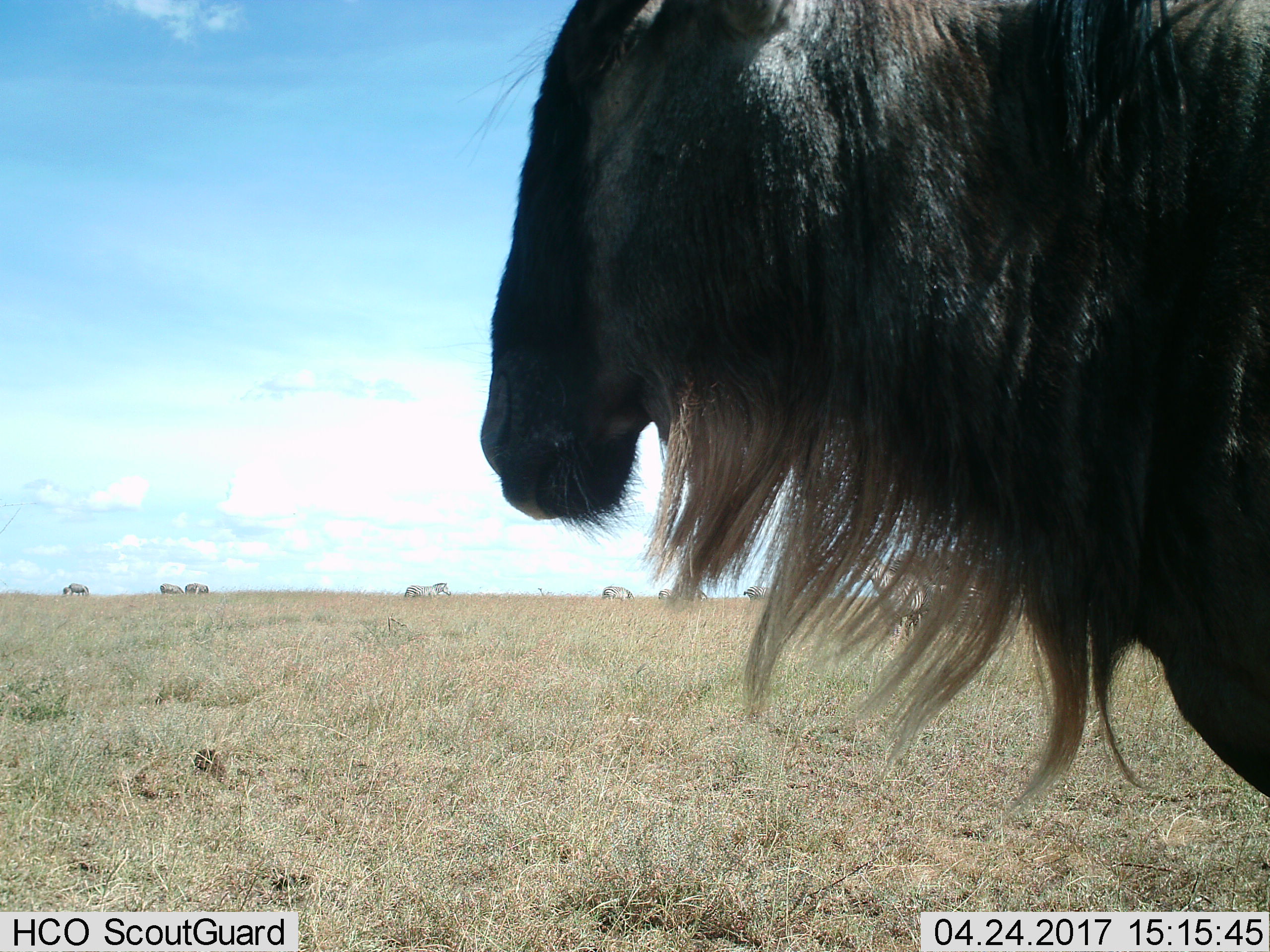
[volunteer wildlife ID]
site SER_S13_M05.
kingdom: Animalia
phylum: Chordata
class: Mammalia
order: Artiodactyla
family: Bovidae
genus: Connochaetes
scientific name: Connochaetes taurinus taurinus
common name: blue wildebeest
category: wildebeestblue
Wildebeestblue (blue wildebeest) (Connochaetes taurinus taurinus), count 3. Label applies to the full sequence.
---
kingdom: Animalia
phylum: Chordata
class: Mammalia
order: Perissodactyla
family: Equidae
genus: Equus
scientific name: Equus quagga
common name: plains zebra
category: zebraplains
Zebraplains (plains zebra) (Equus quagga), count 9. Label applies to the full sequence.